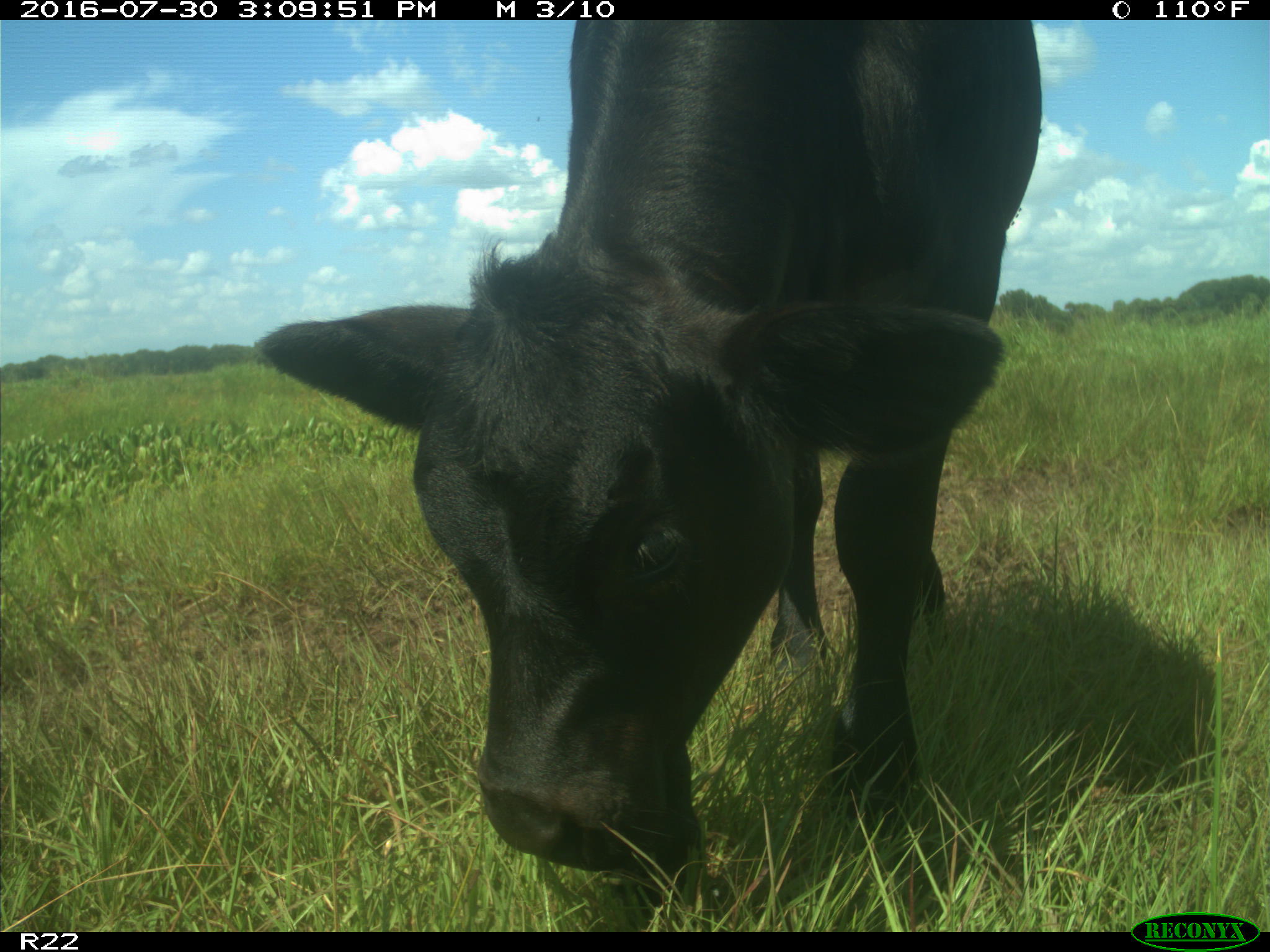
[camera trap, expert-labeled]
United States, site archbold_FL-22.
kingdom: Animalia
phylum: Chordata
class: Mammalia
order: Artiodactyla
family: Bovidae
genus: Bos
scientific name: Bos taurus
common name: domestic cow